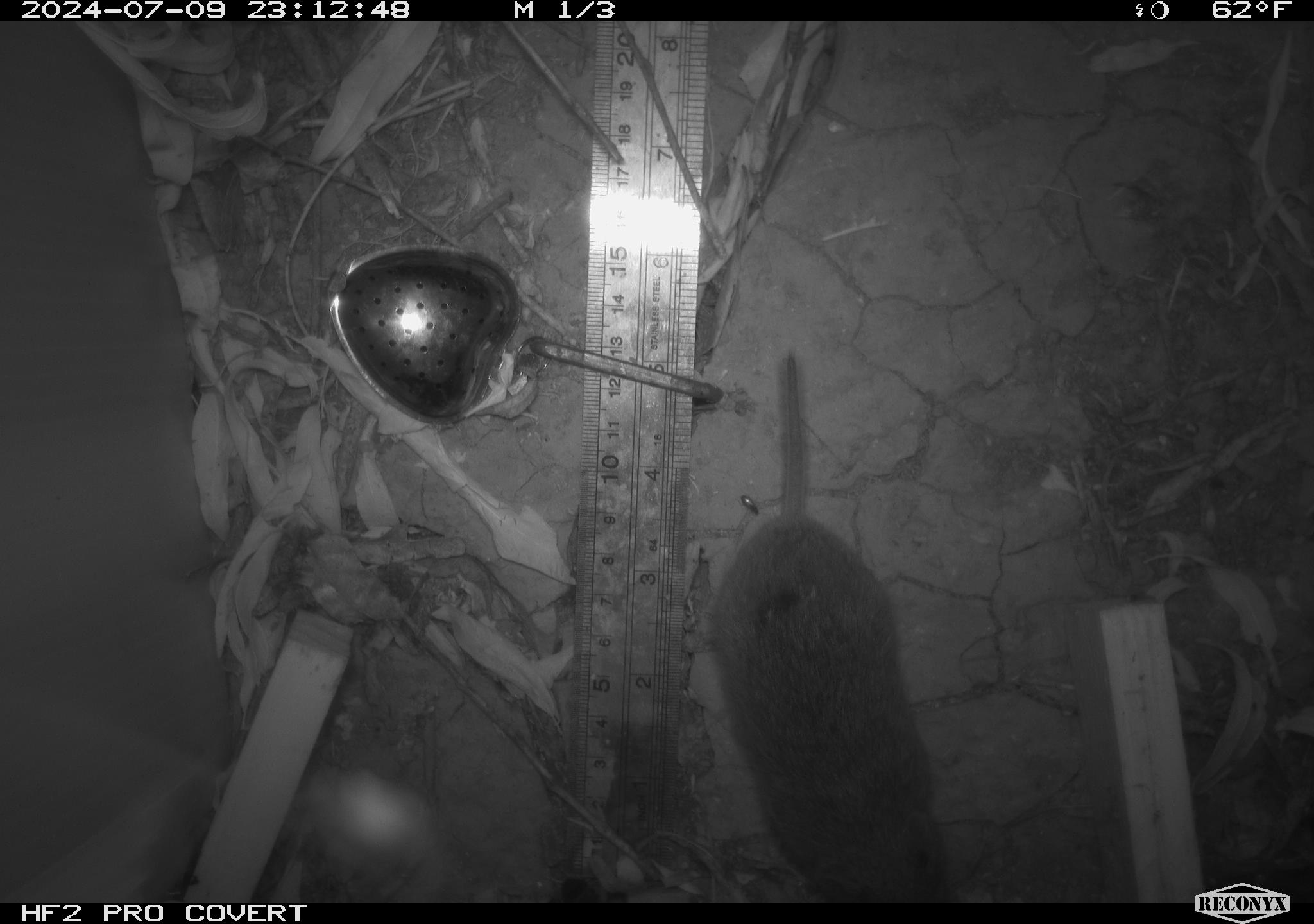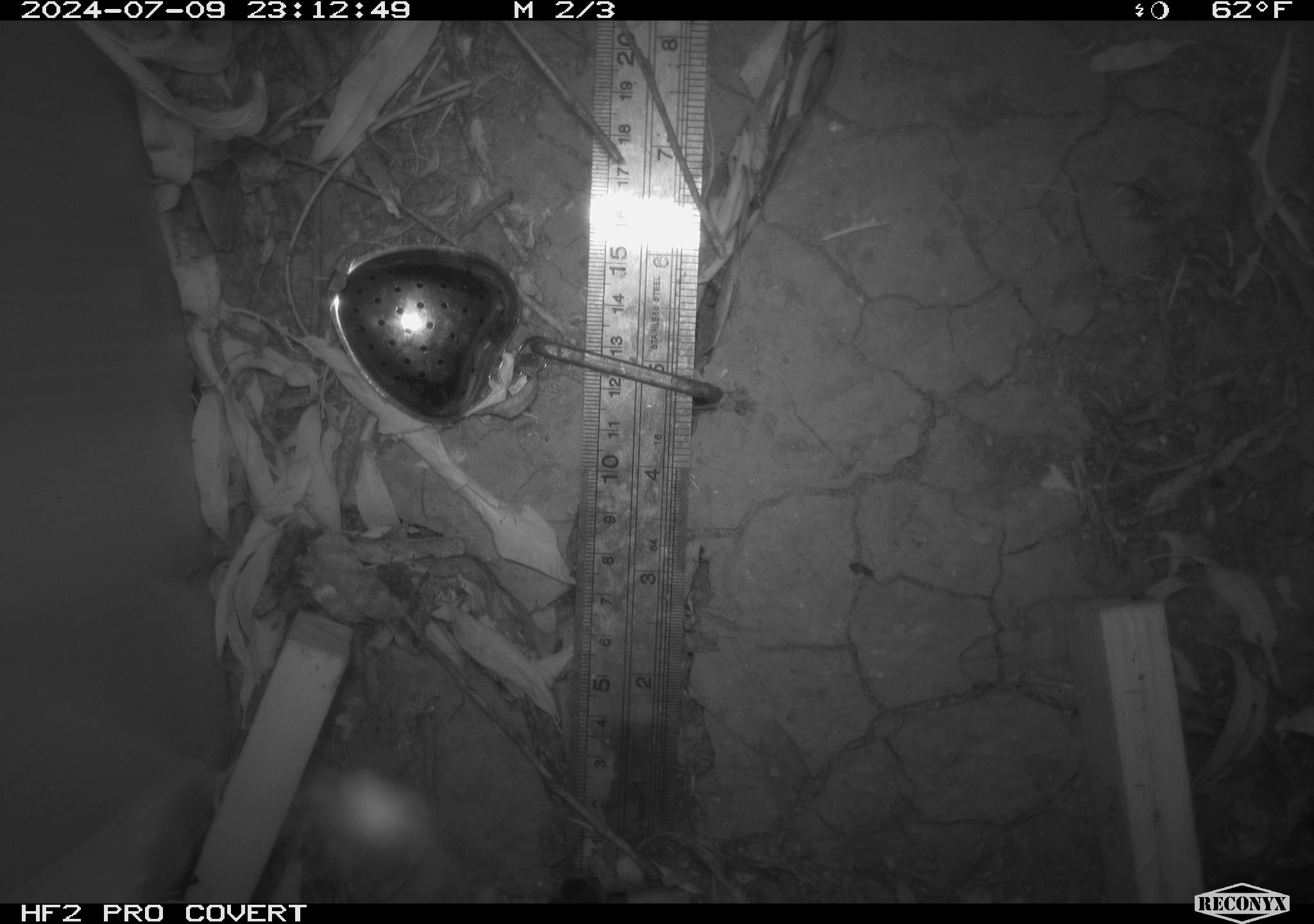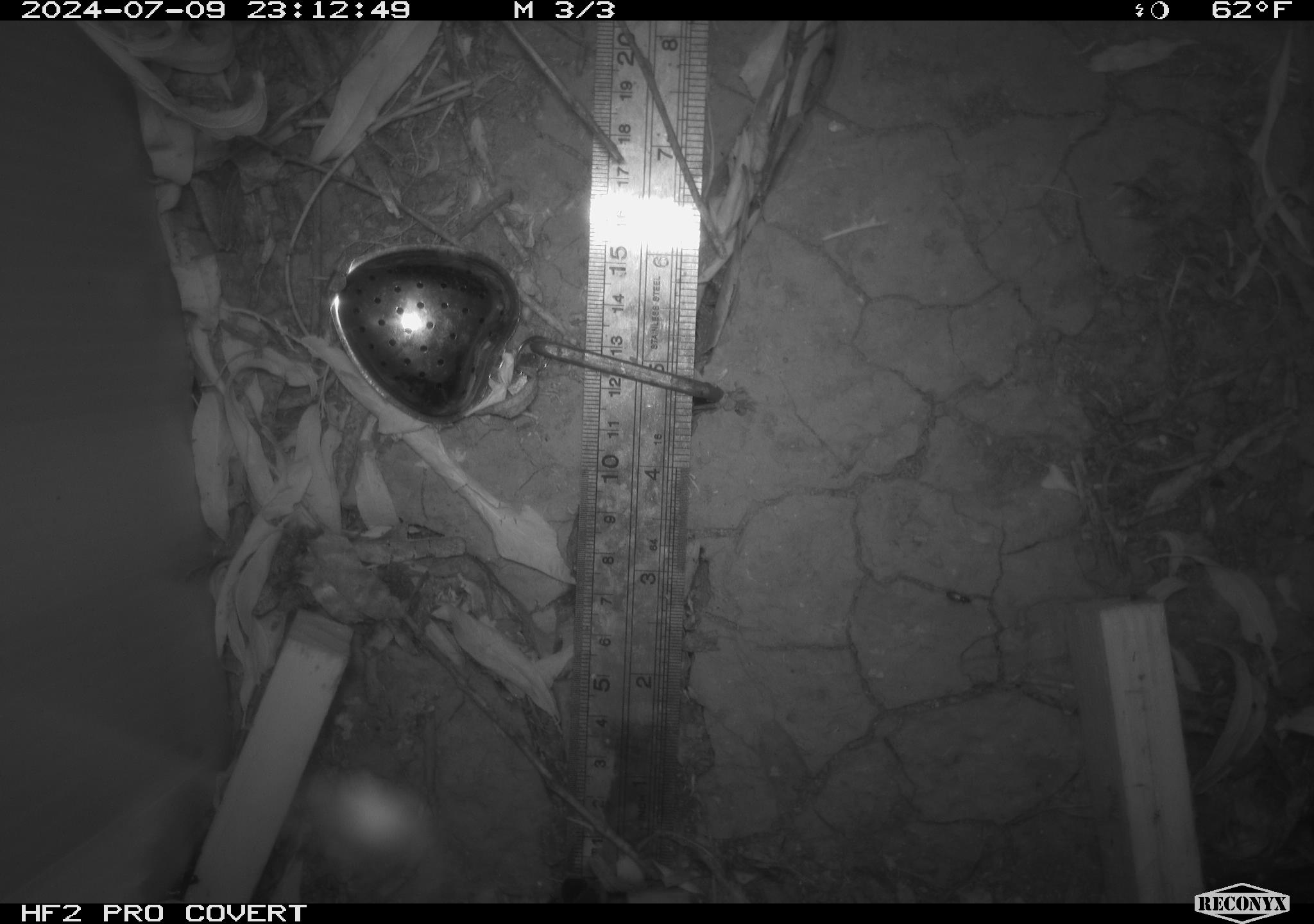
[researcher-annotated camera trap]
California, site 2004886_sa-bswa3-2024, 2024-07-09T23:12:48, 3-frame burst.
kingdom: Animalia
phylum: Chordata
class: Mammalia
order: Rodentia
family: Cricetidae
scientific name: Arvicolinae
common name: voles, lemmings, and muskrats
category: arvicolinae subfamily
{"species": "arvicolinae subfamily (voles, lemmings, and muskrats) (Arvicolinae)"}